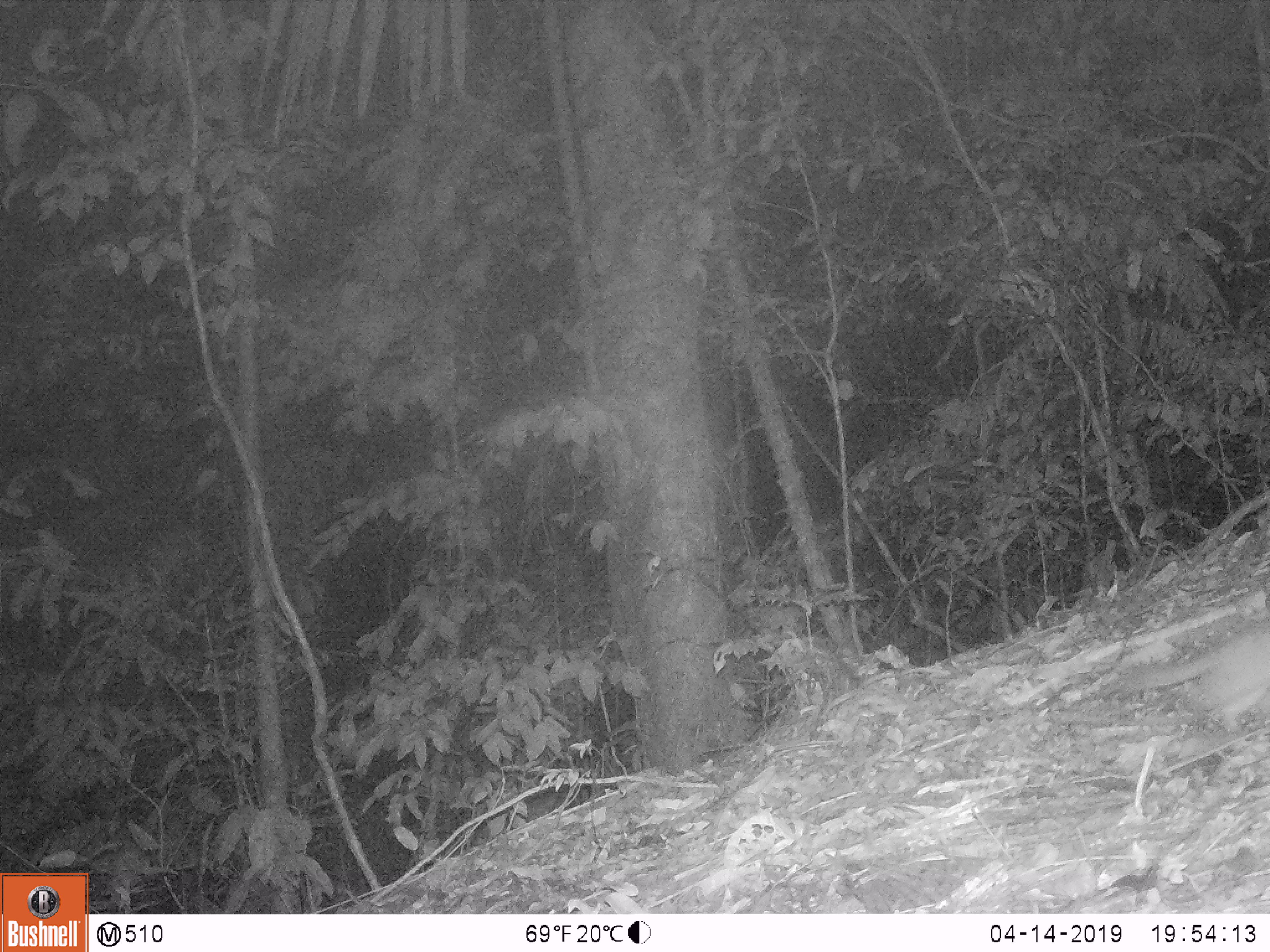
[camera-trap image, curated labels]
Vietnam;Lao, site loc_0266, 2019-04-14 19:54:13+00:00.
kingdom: Animalia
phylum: Chordata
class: Mammalia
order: Carnivora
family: Mustelidae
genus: Melogale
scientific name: Melogale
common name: ferret badger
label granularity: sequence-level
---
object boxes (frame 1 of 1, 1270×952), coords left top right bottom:
ferret badger: 1127 619 1268 733